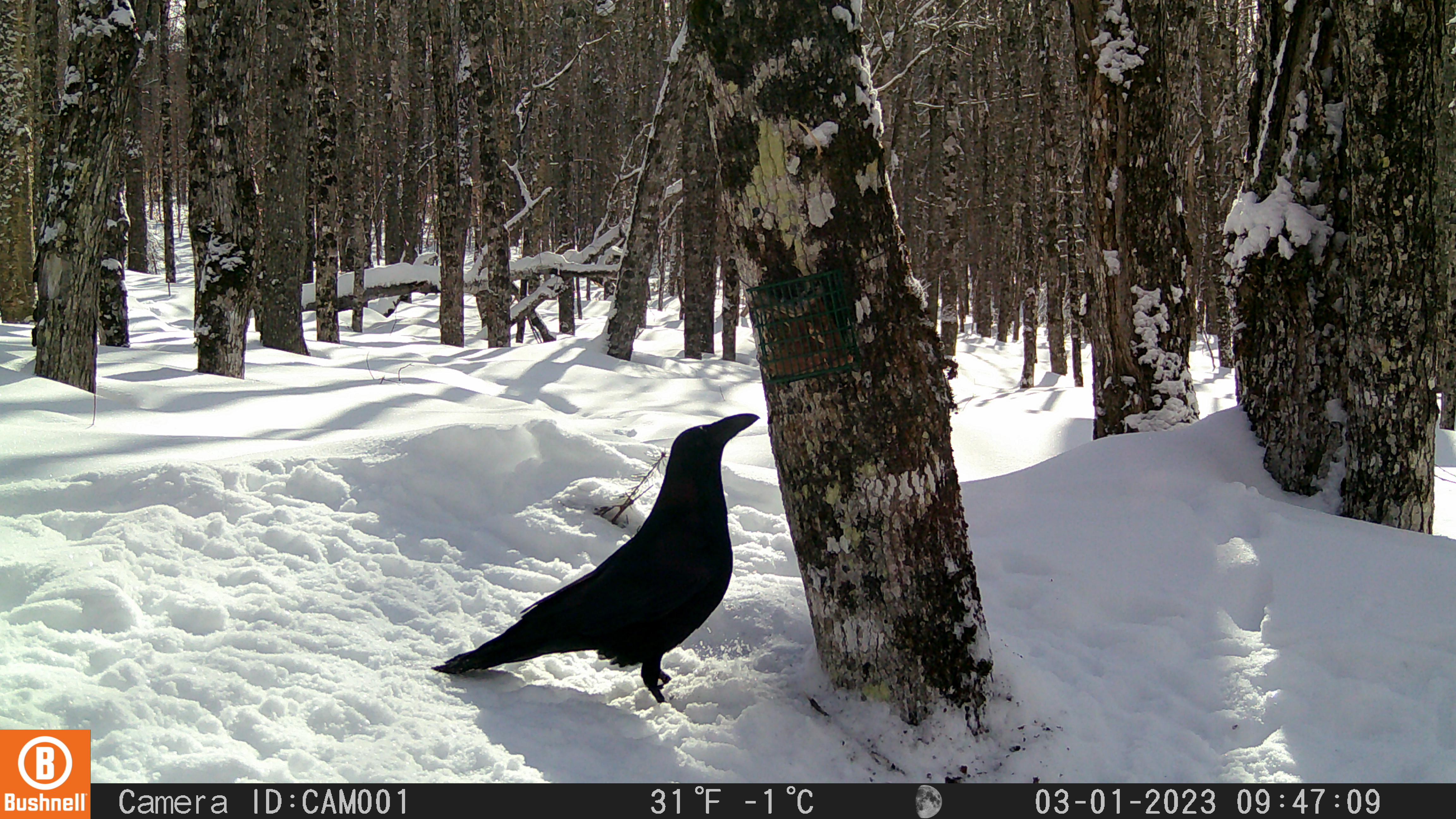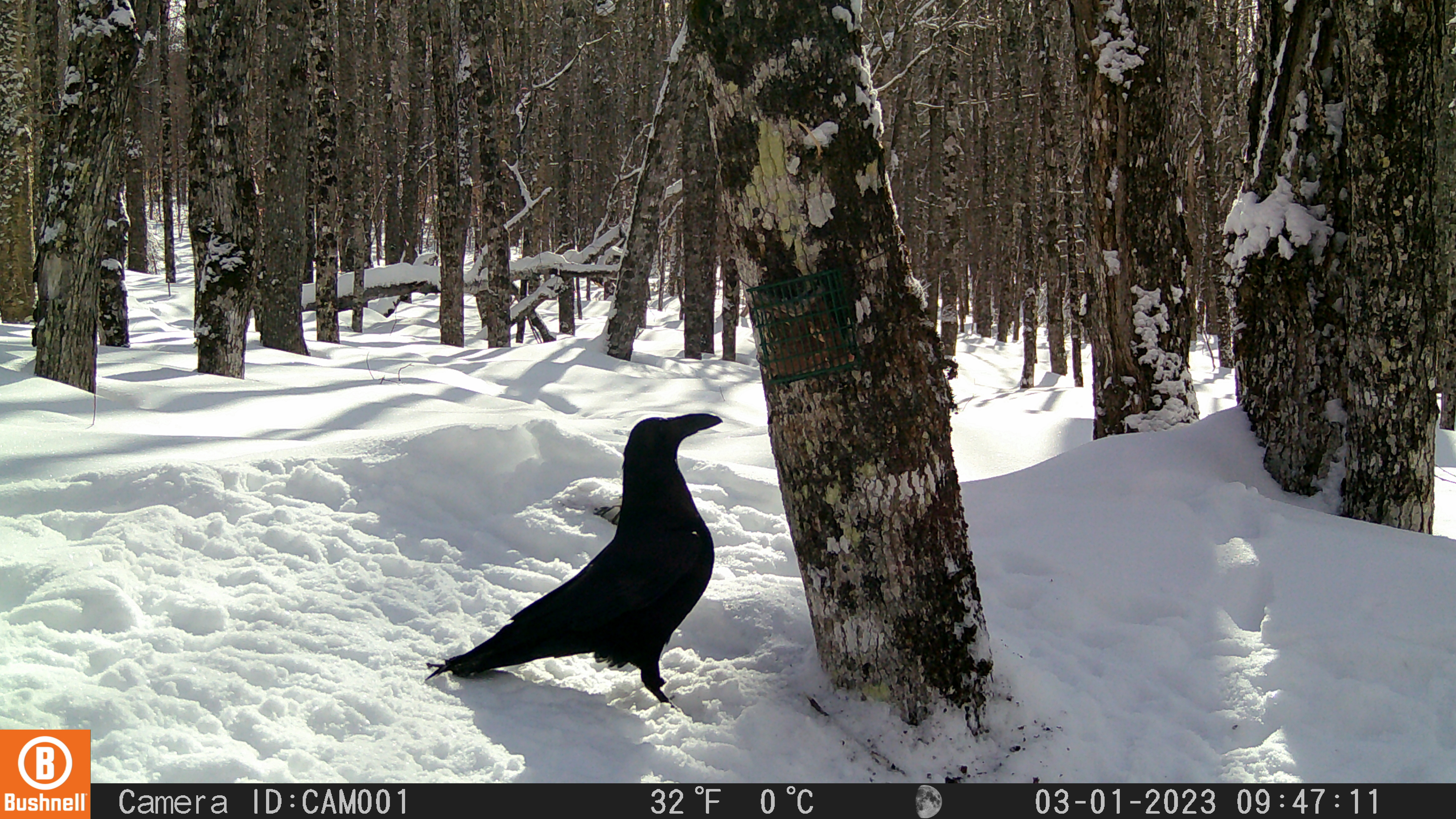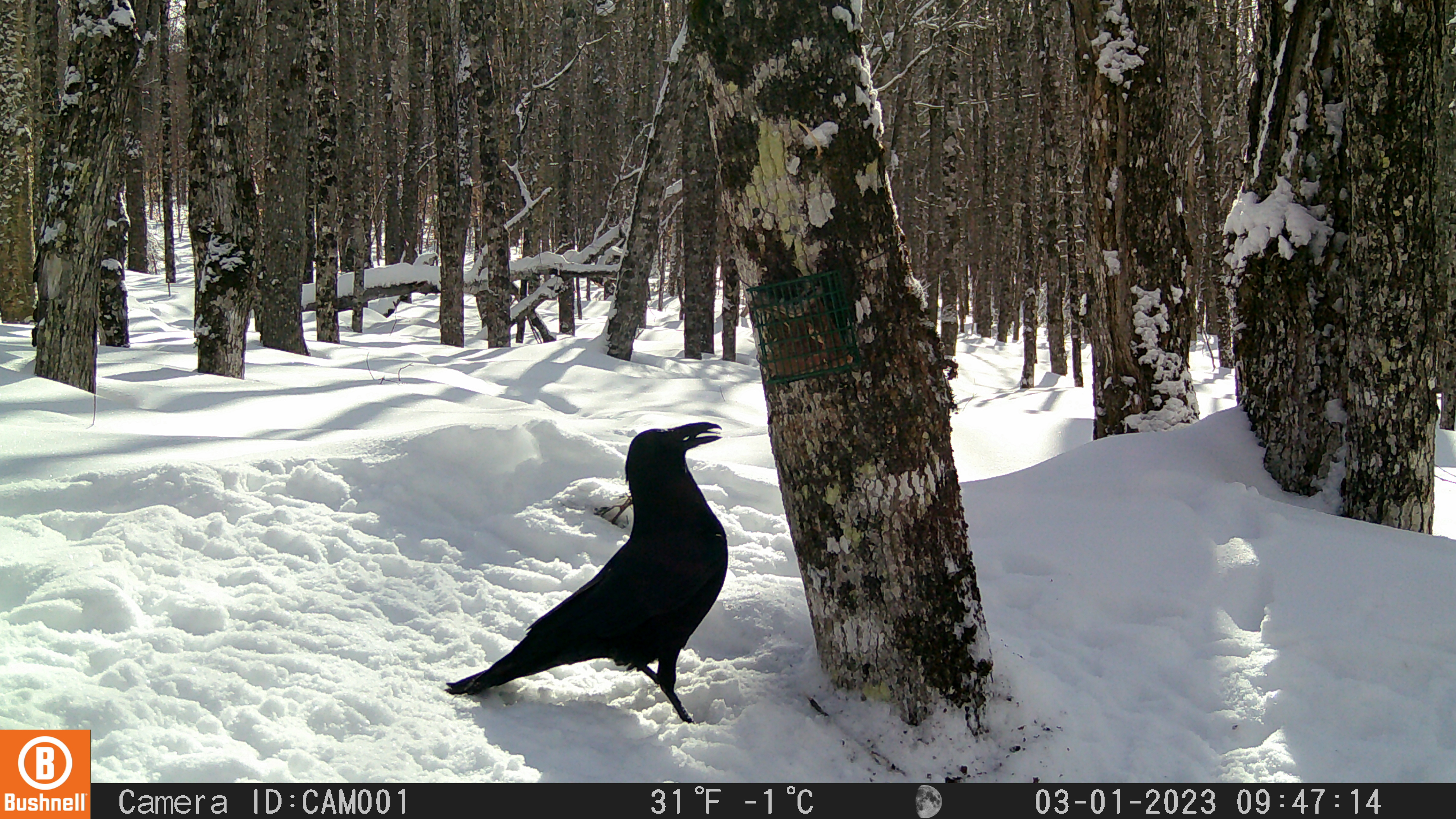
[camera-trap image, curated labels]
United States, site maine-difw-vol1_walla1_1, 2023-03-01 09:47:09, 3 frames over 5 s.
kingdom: Animalia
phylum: Chordata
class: Aves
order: Passeriformes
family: Corvidae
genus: Corvus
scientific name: Corvus corax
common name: common raven